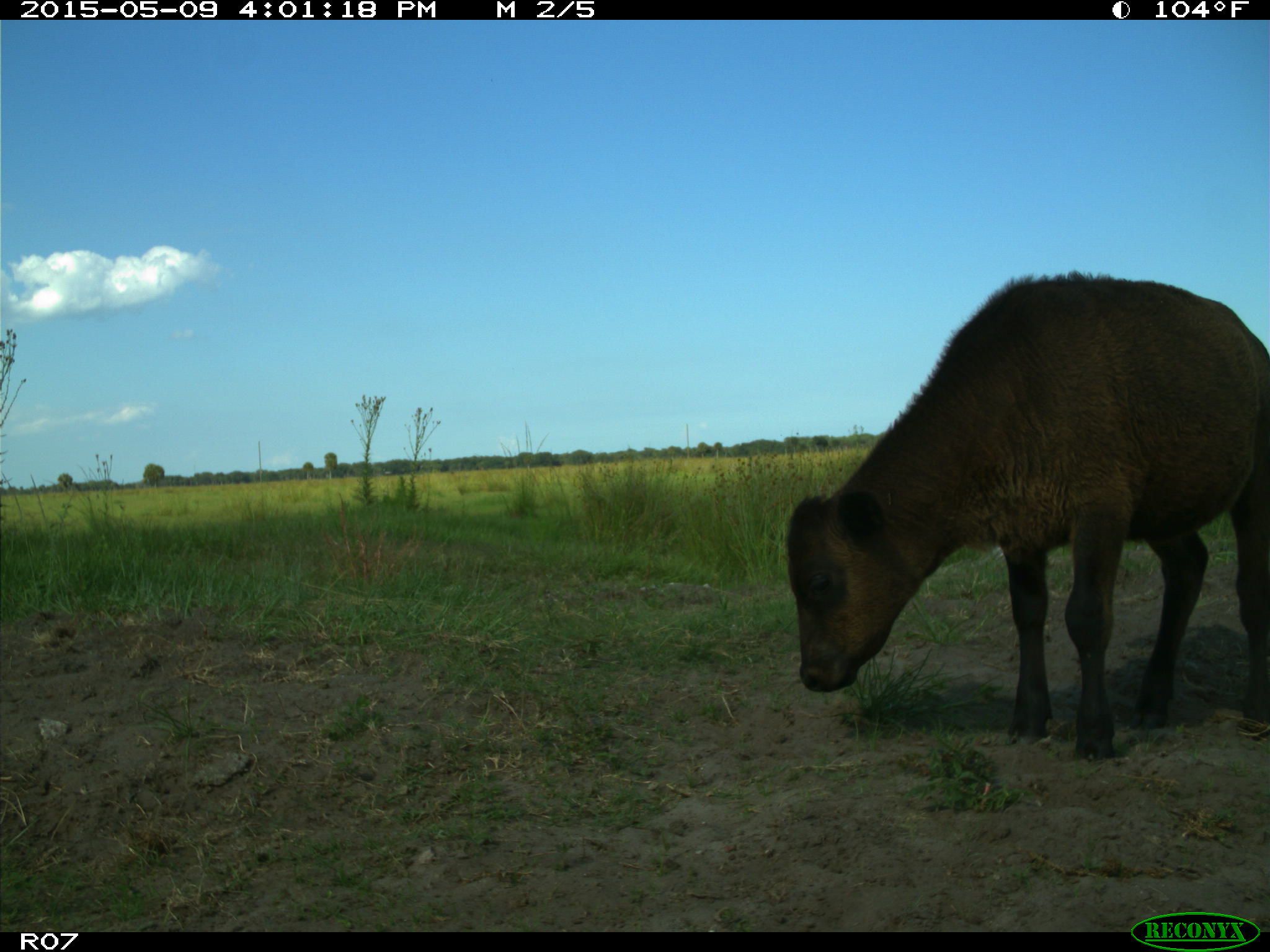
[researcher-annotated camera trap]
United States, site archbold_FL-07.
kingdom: Animalia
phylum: Chordata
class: Mammalia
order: Artiodactyla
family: Bovidae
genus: Bos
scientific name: Bos taurus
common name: domestic cow